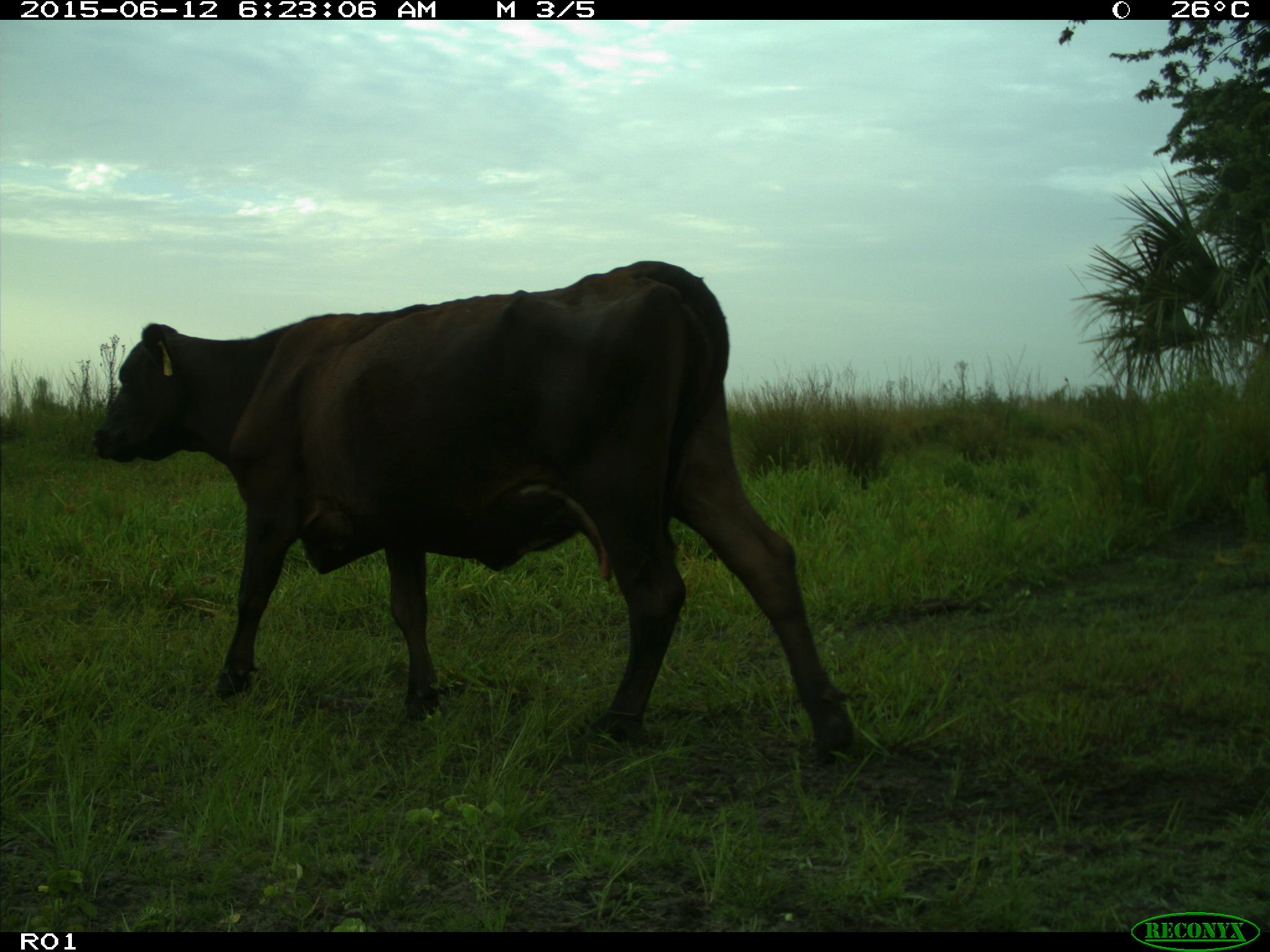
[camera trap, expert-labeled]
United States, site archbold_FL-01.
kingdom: Animalia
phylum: Chordata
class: Mammalia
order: Artiodactyla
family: Bovidae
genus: Bos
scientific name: Bos taurus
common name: domestic cow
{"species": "Bos taurus (domestic cow)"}